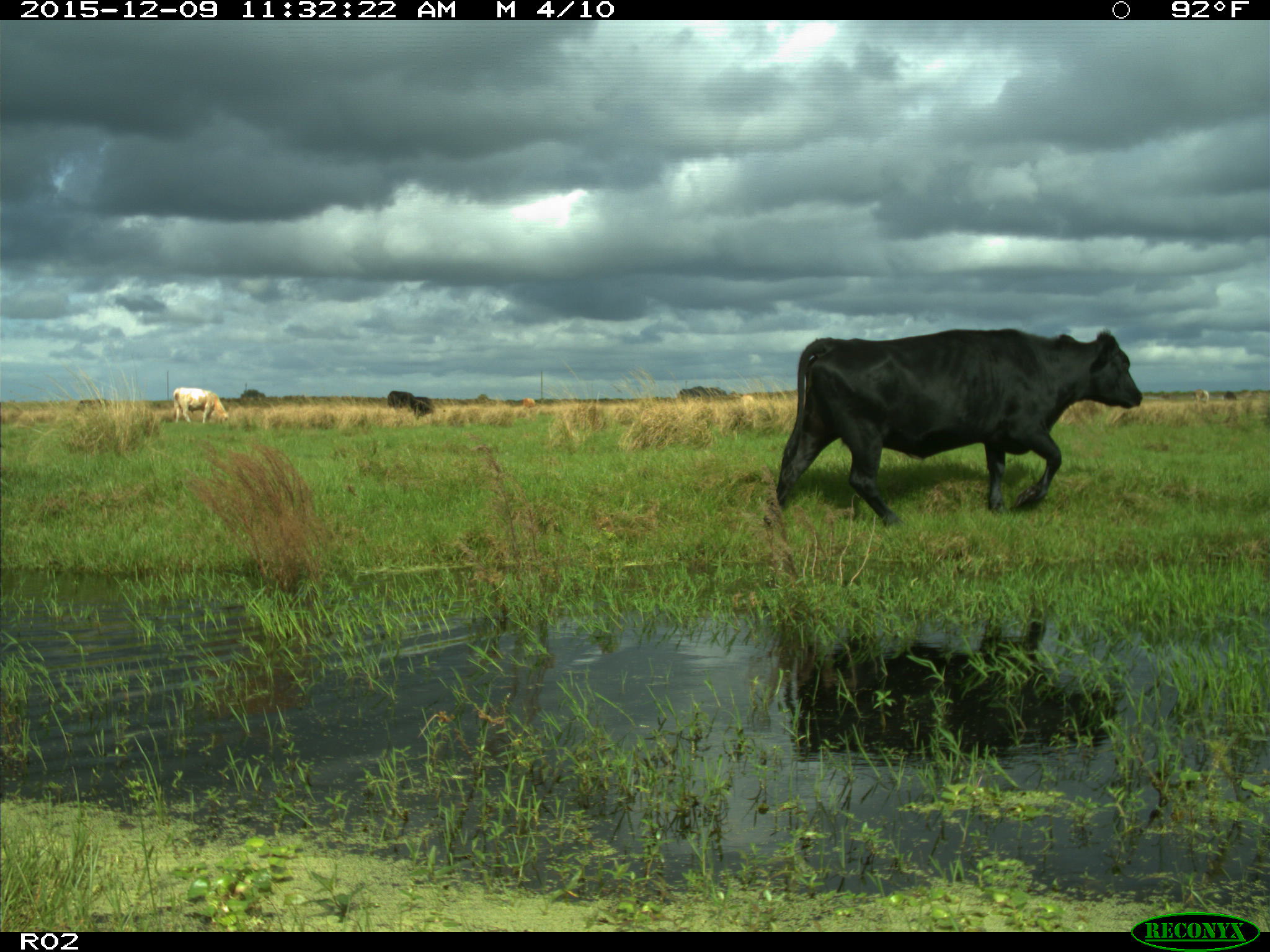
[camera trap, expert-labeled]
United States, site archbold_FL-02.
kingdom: Animalia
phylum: Chordata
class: Mammalia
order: Artiodactyla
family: Bovidae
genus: Bos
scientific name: Bos taurus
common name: domestic cow